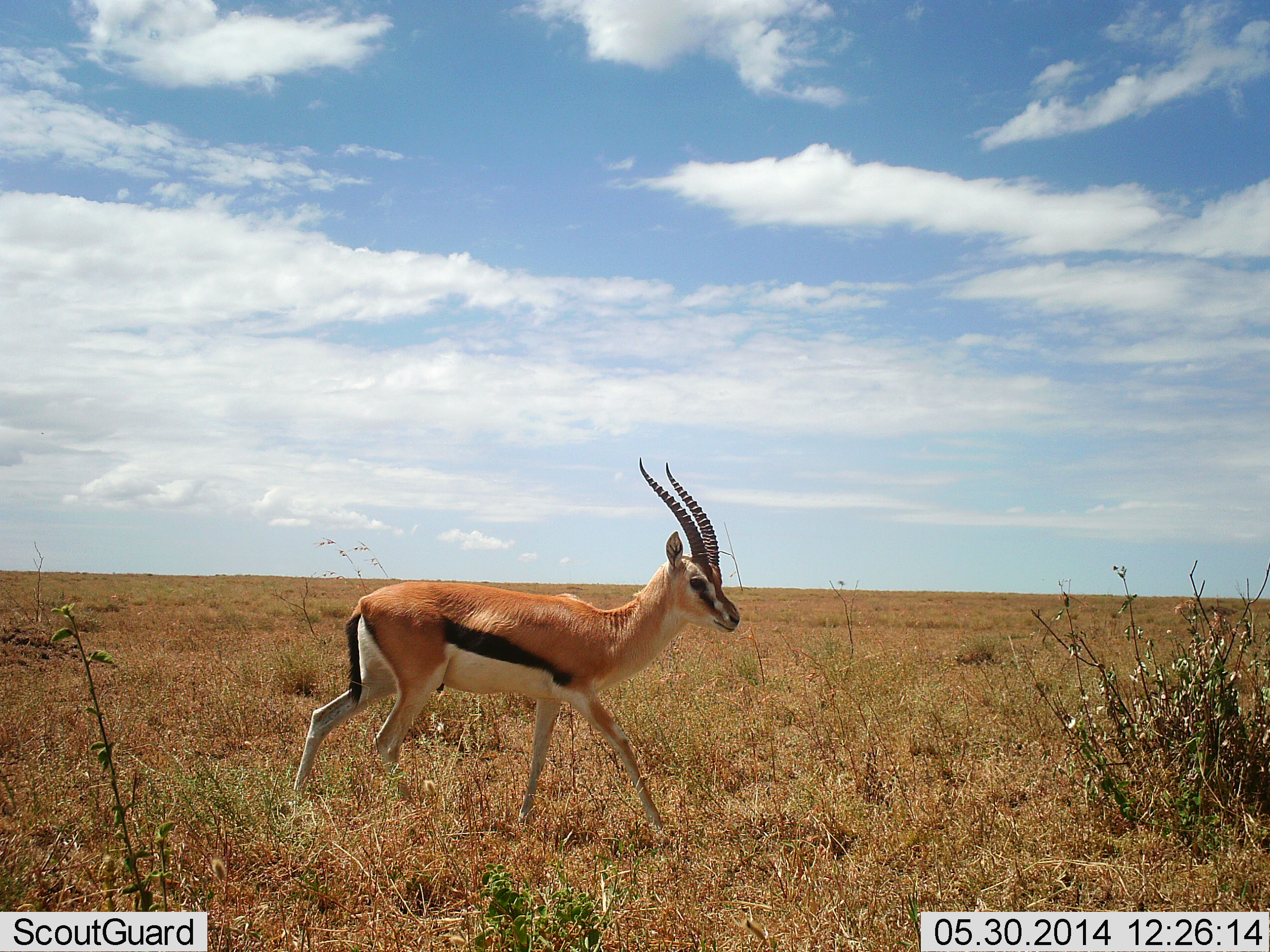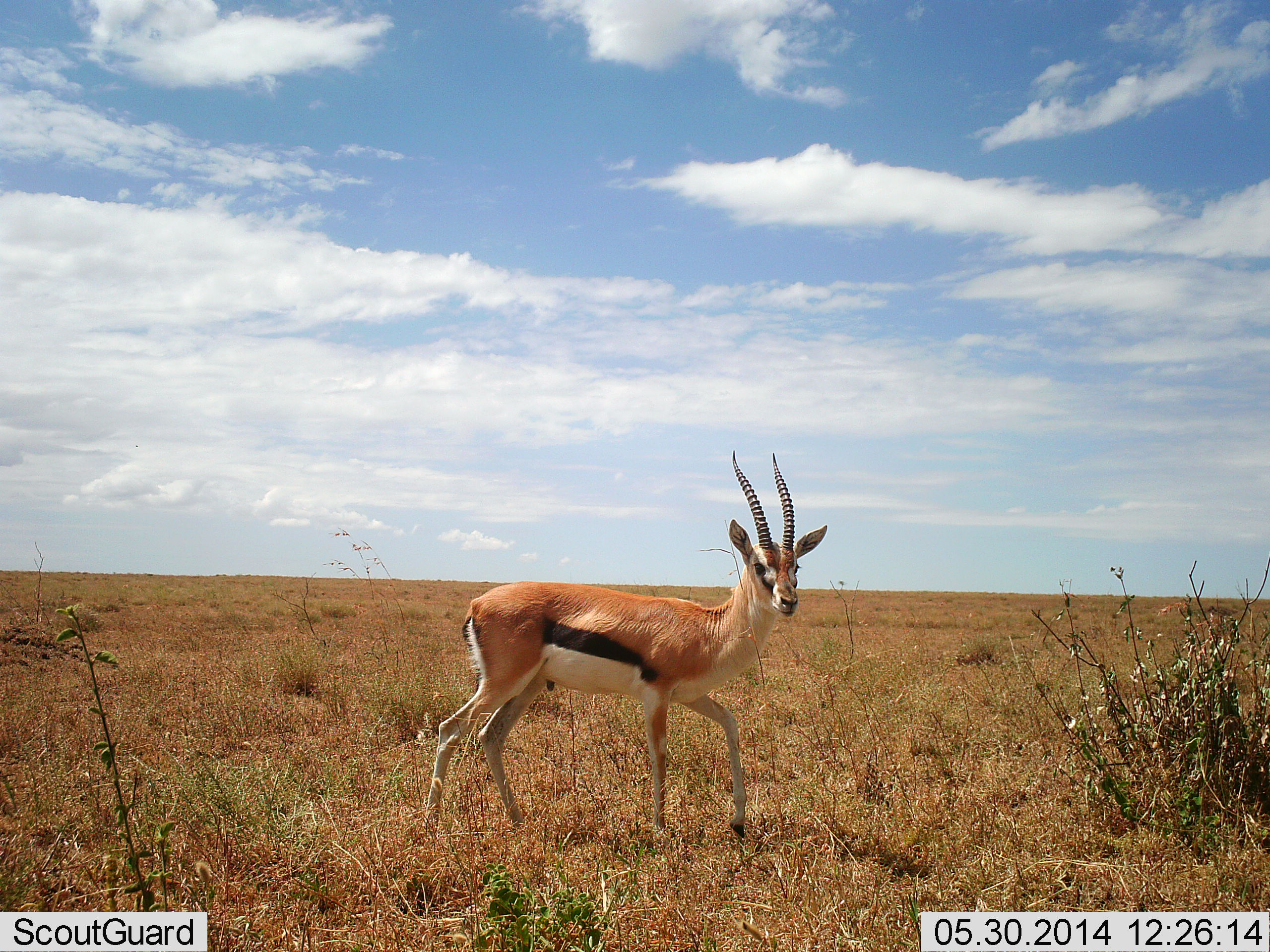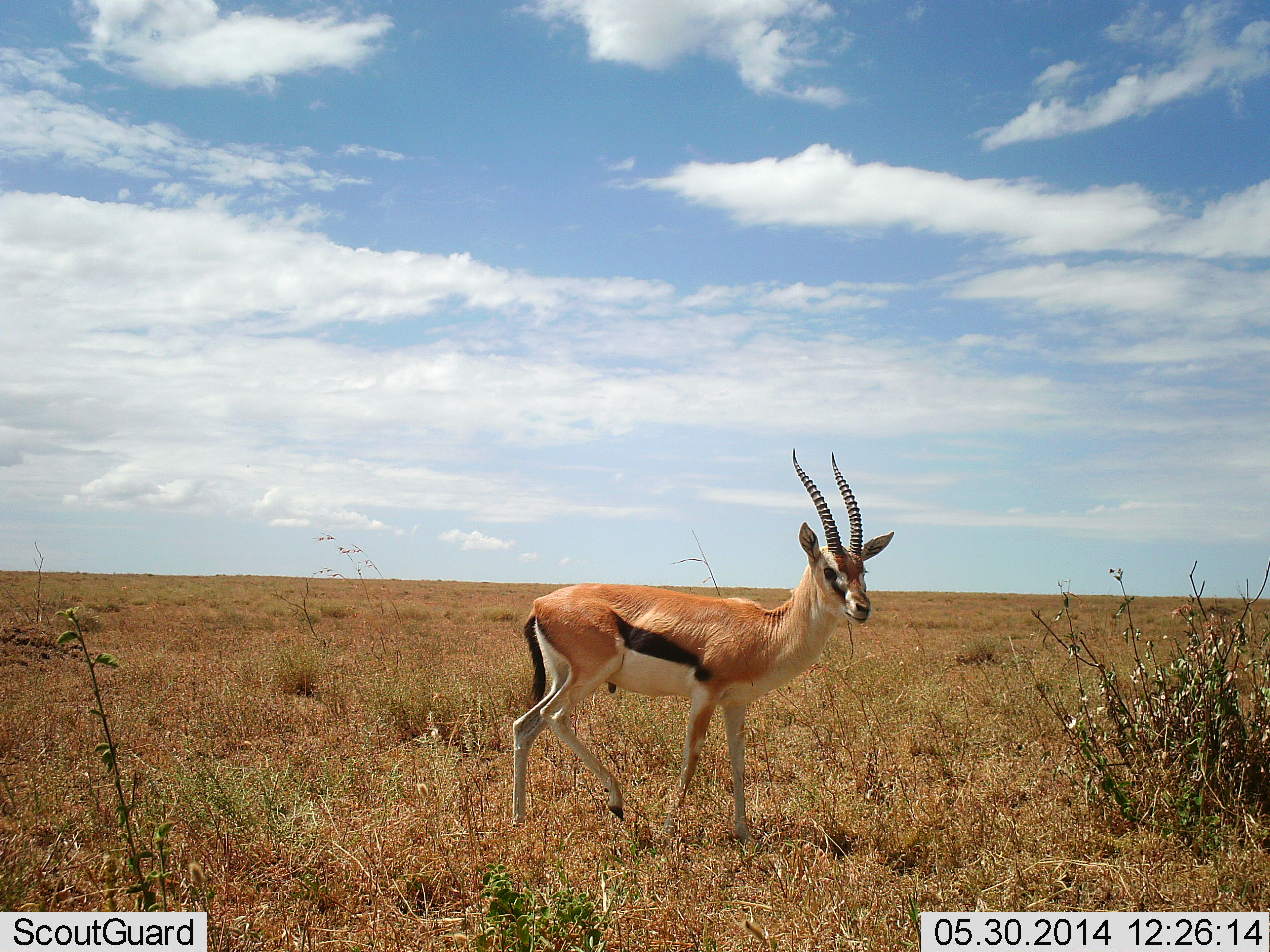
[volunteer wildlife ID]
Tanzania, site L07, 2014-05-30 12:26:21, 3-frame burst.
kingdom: Animalia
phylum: Chordata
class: Mammalia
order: Artiodactyla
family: Bovidae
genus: Eudorcas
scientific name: Eudorcas thomsonii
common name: thomson's gazelle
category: gazellethomsons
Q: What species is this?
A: Gazellethomsons (thomson's gazelle) (Eudorcas thomsonii).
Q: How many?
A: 1.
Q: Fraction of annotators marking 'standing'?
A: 0%.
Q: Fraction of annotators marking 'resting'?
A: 0%.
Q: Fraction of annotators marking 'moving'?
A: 100%.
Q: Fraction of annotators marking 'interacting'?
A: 0%.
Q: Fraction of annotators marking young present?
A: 0%.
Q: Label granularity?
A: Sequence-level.